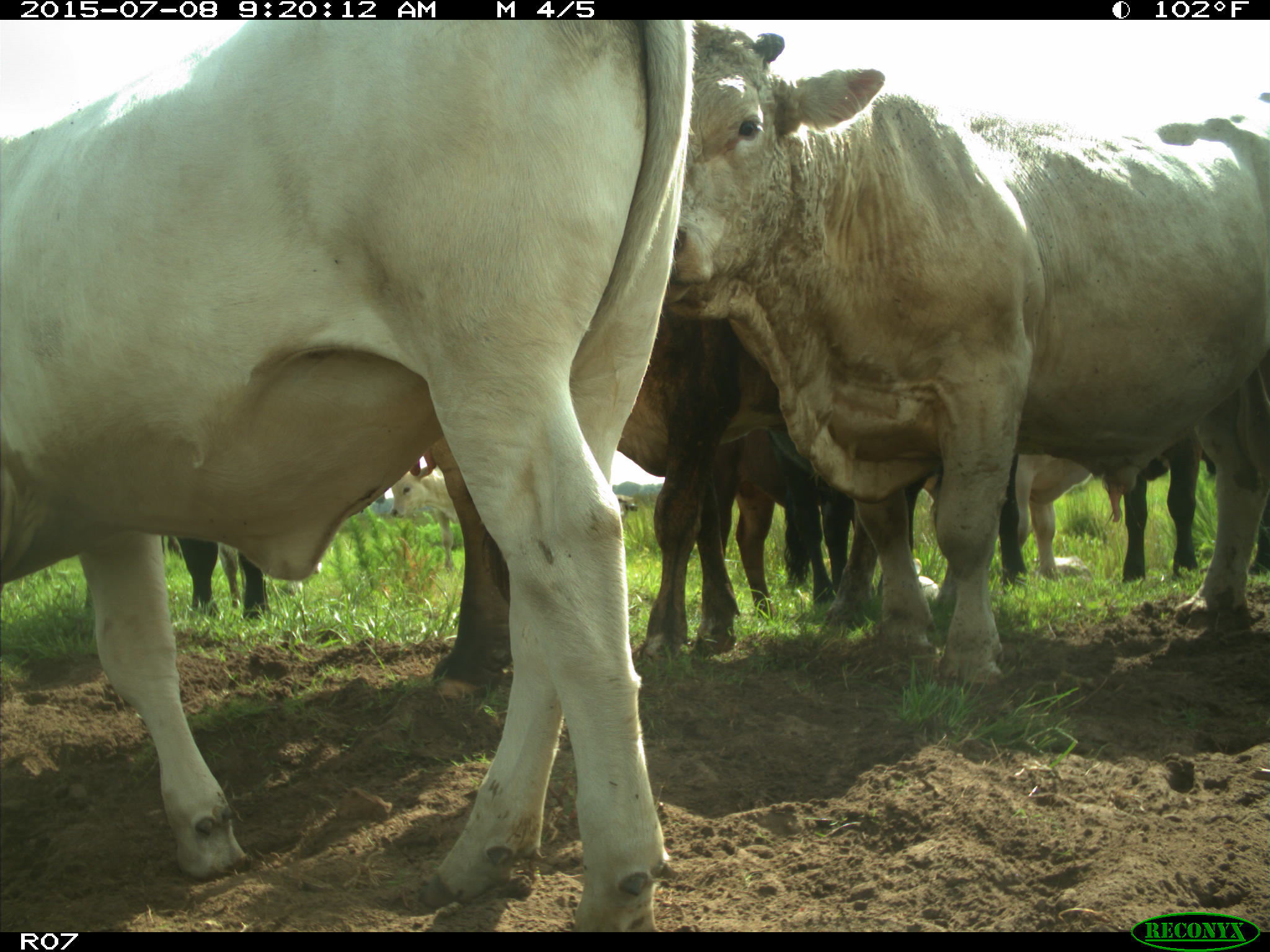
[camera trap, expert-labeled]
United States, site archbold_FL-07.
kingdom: Animalia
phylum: Chordata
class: Mammalia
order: Artiodactyla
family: Bovidae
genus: Bos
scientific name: Bos taurus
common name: domestic cow